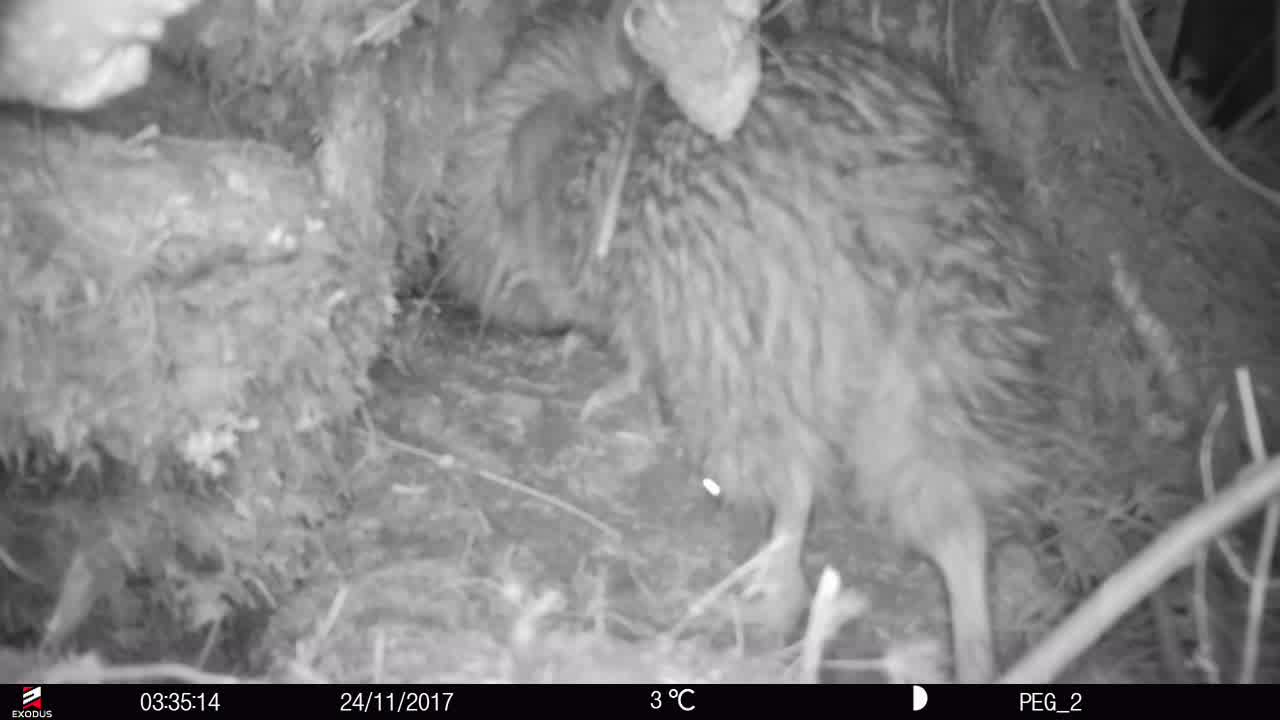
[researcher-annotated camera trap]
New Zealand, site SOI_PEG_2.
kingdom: Animalia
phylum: Chordata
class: Aves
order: Apterygiformes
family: Apterygidae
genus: Apteryx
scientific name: Apteryx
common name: kiwi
Kiwi (Apteryx).